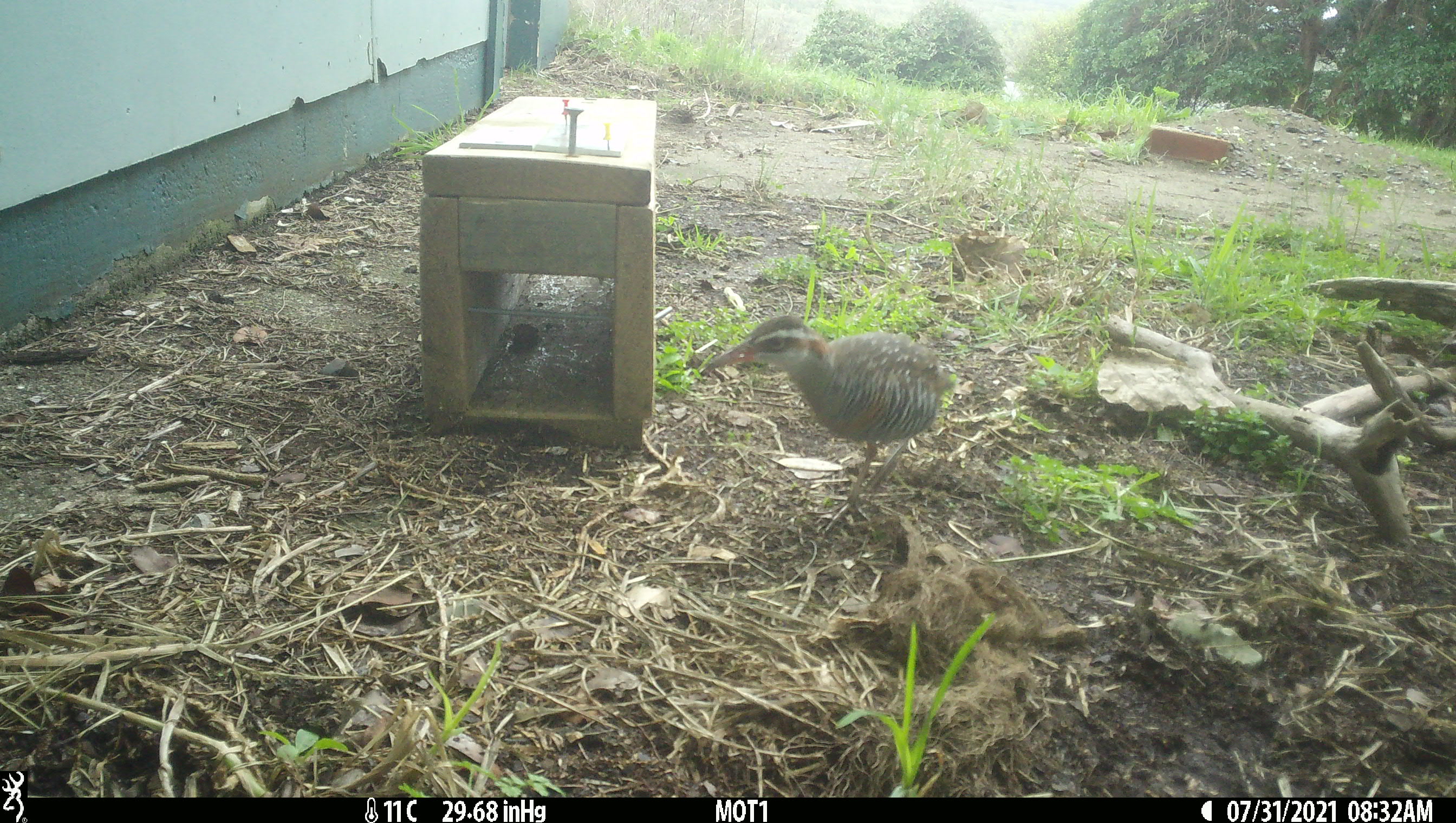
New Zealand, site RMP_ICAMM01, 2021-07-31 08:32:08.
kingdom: Animalia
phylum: Chordata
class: Aves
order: Gruiformes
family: Rallidae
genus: Gallirallus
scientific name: Gallirallus philippensis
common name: buff-banded rail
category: banded rail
Banded rail (buff-banded rail) (Gallirallus philippensis).